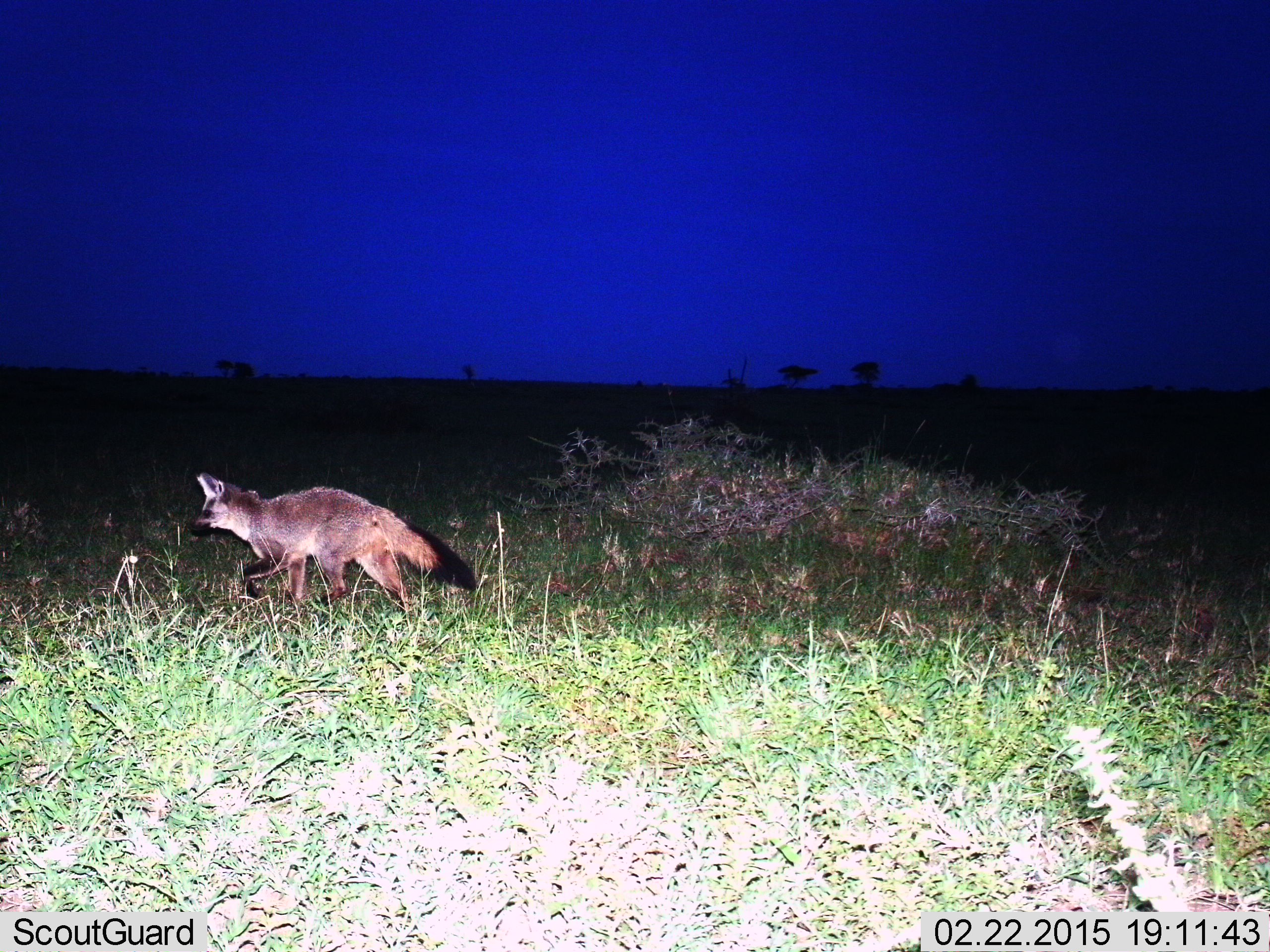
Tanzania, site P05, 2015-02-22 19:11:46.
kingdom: Animalia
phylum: Chordata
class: Mammalia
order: Carnivora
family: Canidae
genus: Otocyon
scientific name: Otocyon megalotis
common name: bat-eared fox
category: batearedfox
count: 1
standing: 0%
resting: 0%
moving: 100%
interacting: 0%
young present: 0%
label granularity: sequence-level